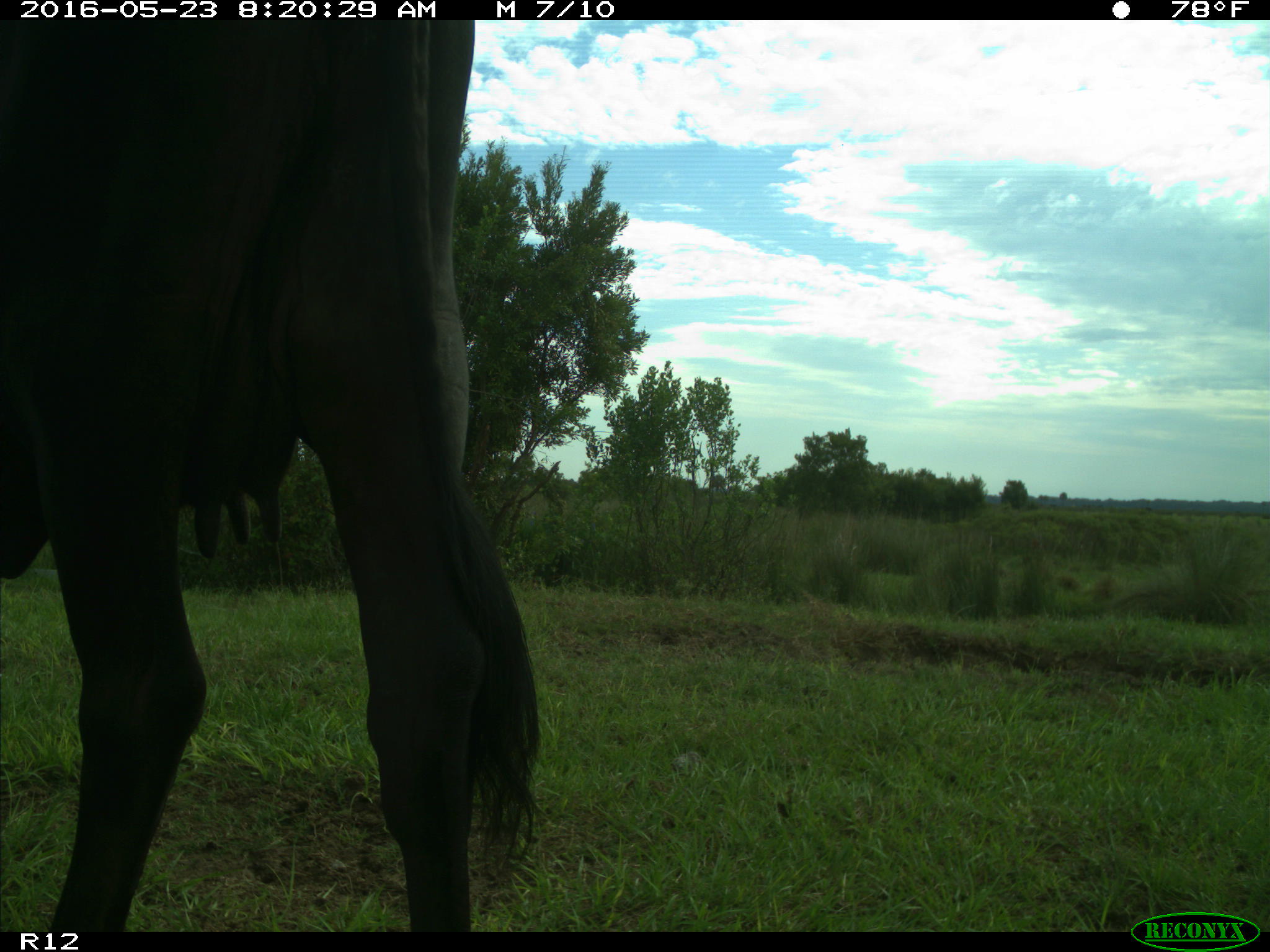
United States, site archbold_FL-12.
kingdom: Animalia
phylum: Chordata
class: Mammalia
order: Artiodactyla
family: Bovidae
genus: Bos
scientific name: Bos taurus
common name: domestic cow